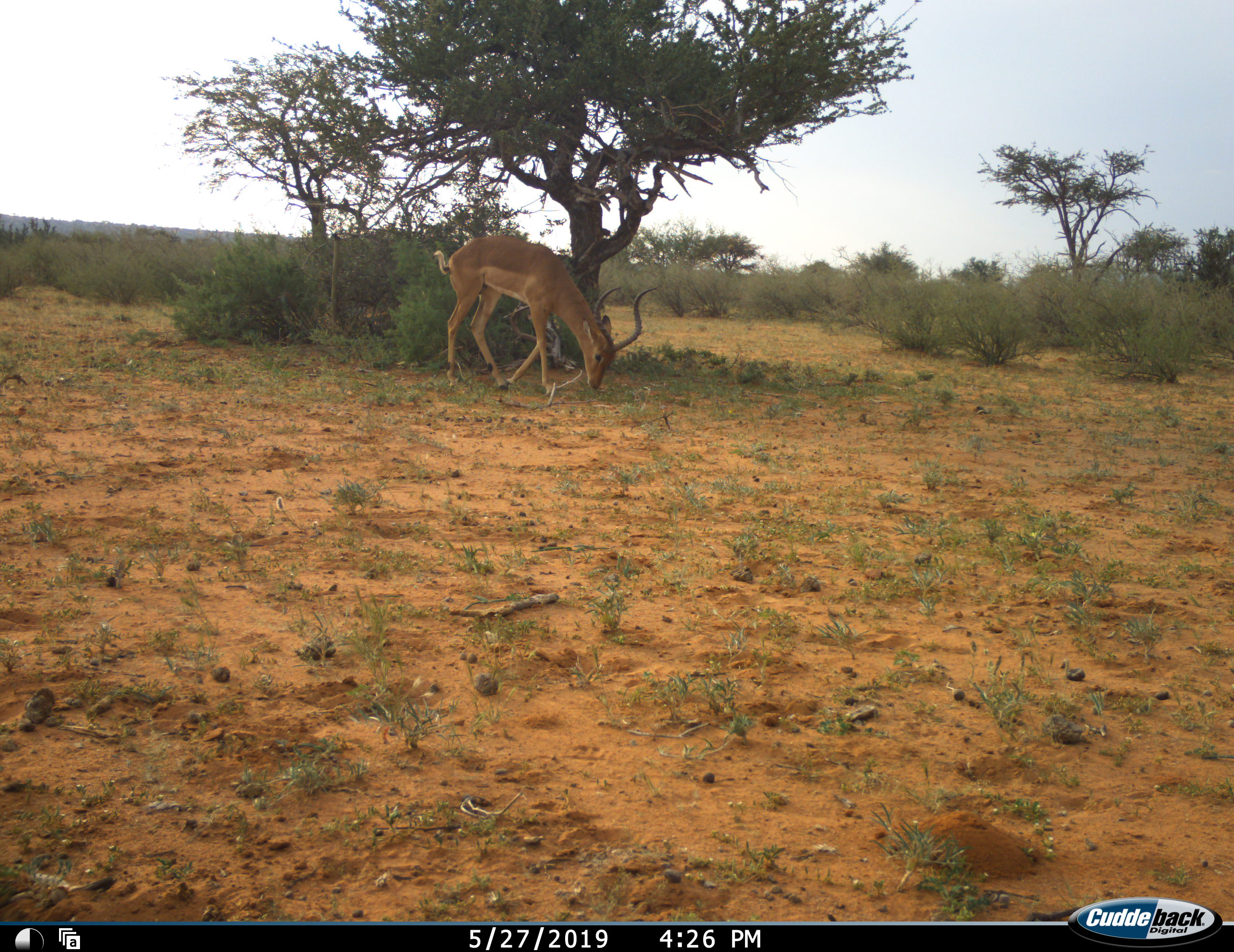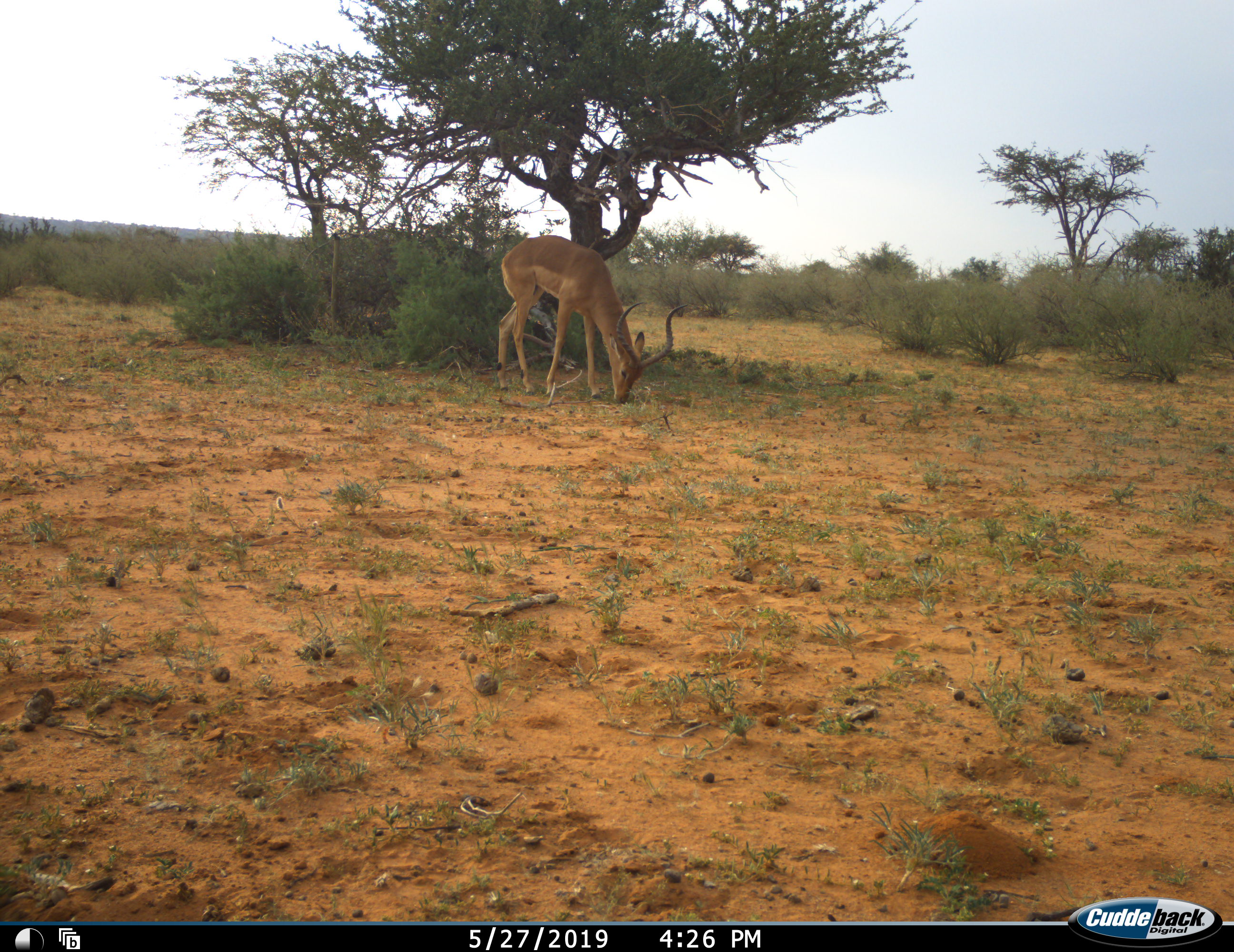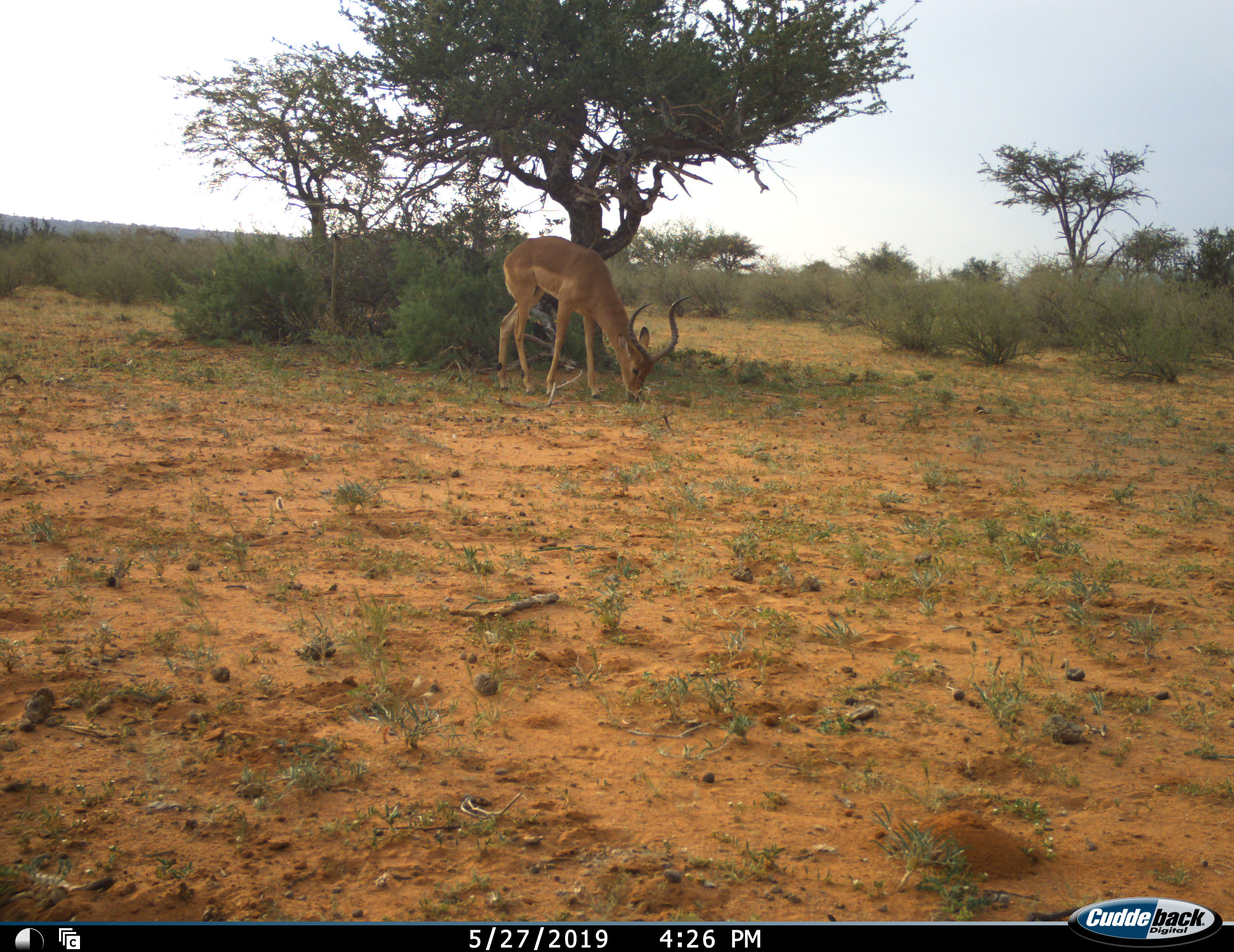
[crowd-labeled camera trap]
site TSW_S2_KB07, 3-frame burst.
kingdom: Animalia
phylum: Chordata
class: Mammalia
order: Artiodactyla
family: Bovidae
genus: Aepyceros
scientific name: Aepyceros melampus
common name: impala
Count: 1.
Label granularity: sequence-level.